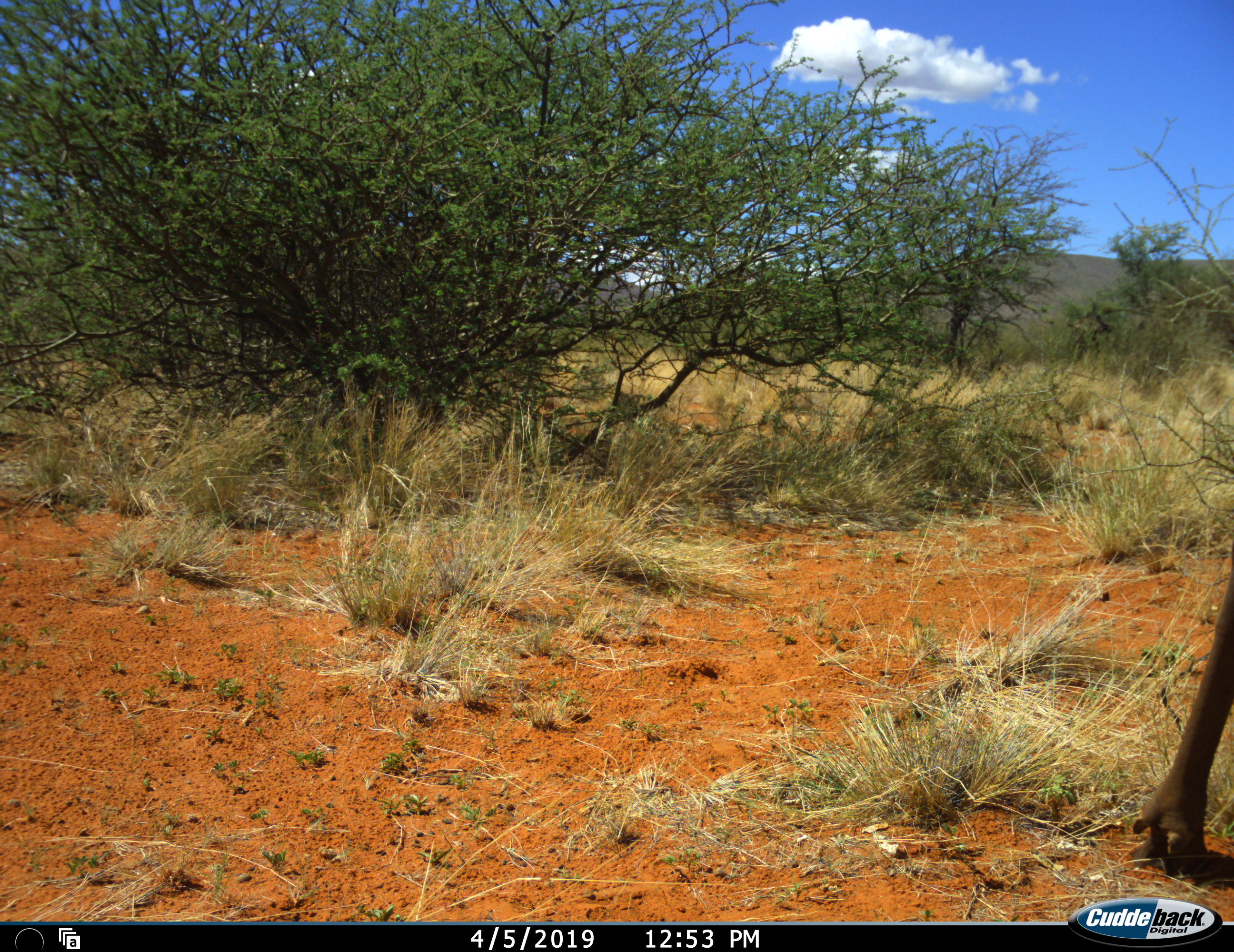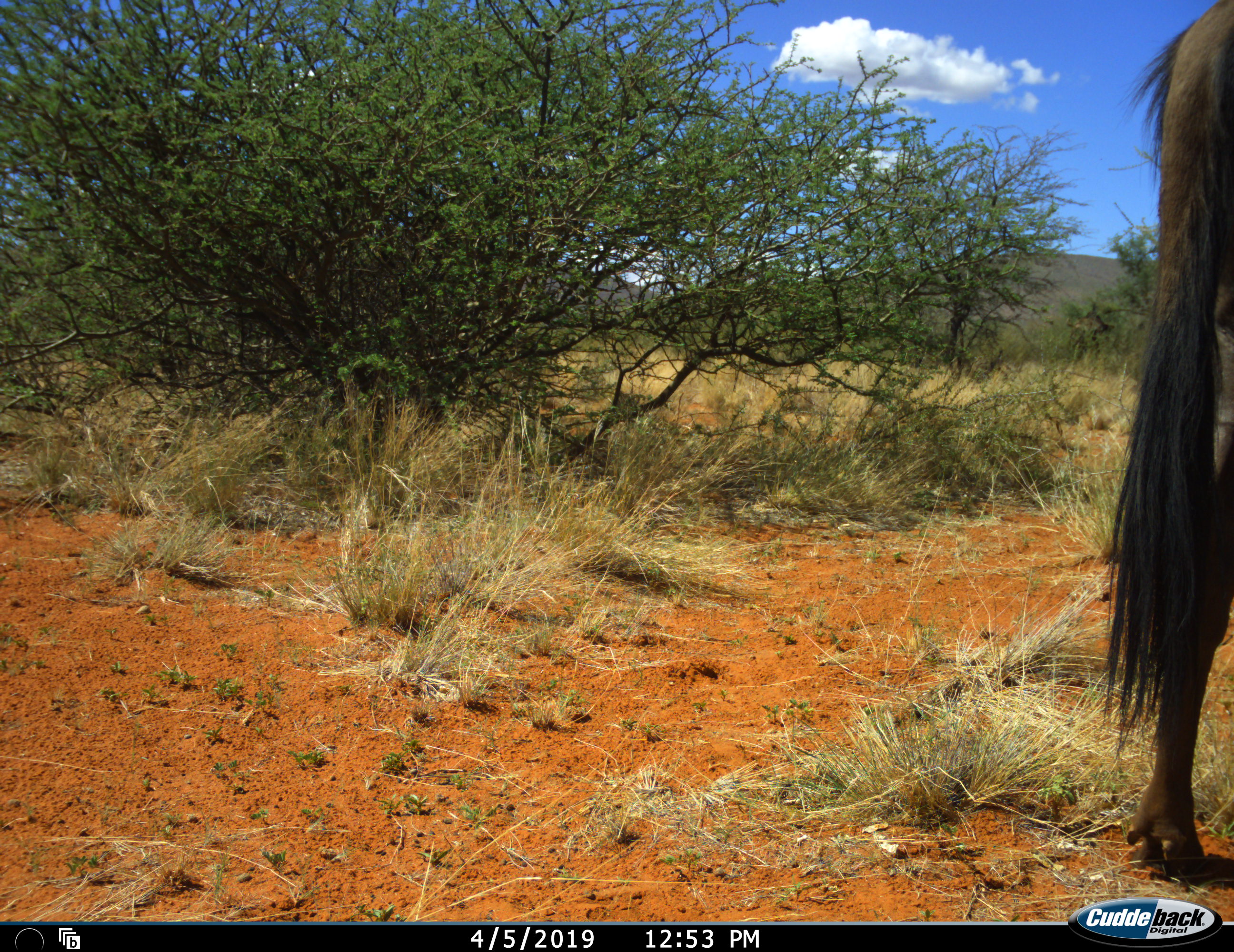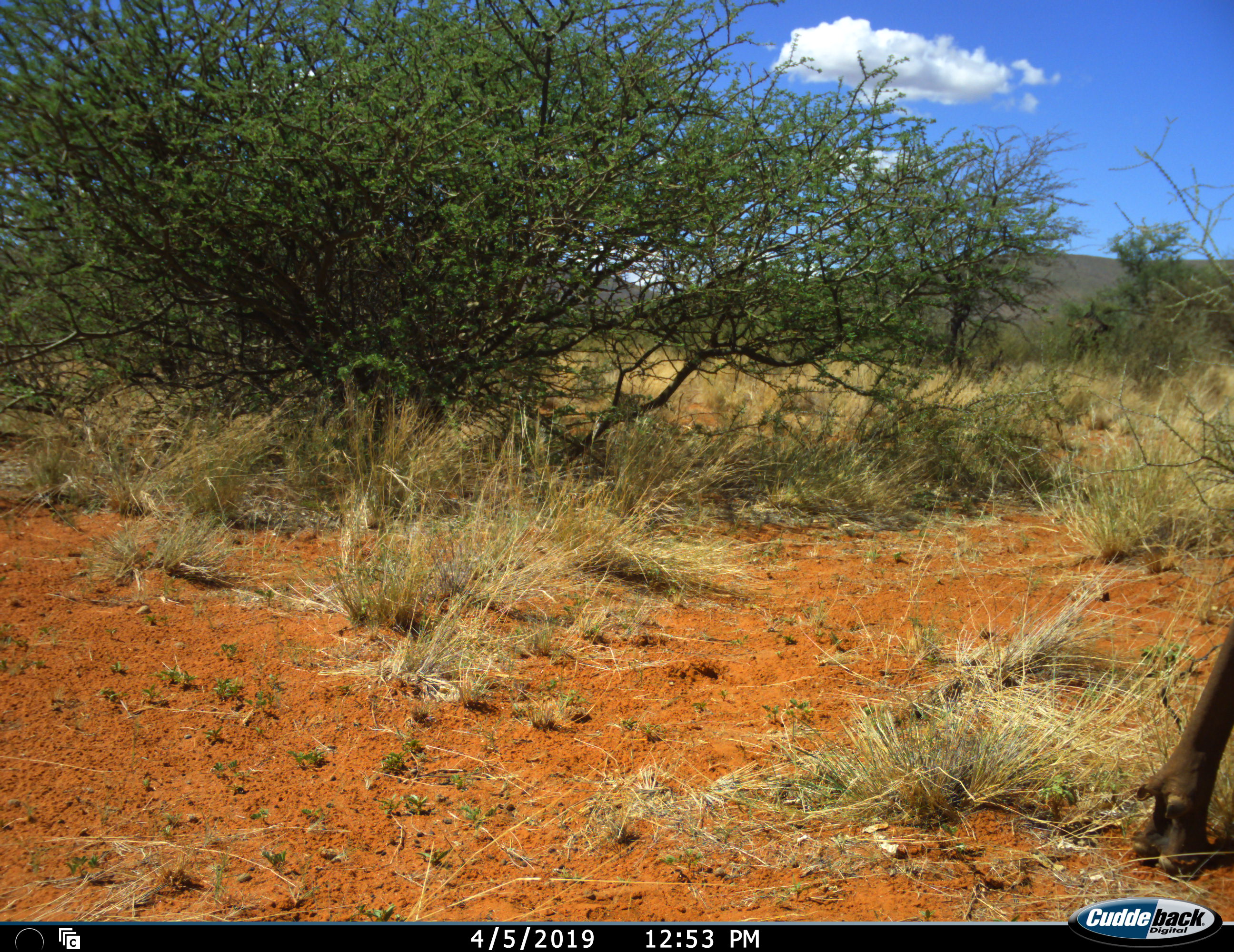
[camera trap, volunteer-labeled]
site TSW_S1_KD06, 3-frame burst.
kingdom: Animalia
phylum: Chordata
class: Mammalia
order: Artiodactyla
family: Bovidae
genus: Connochaetes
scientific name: Connochaetes taurinus taurinus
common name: blue wildebeest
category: wildebeestblue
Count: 1.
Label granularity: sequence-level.